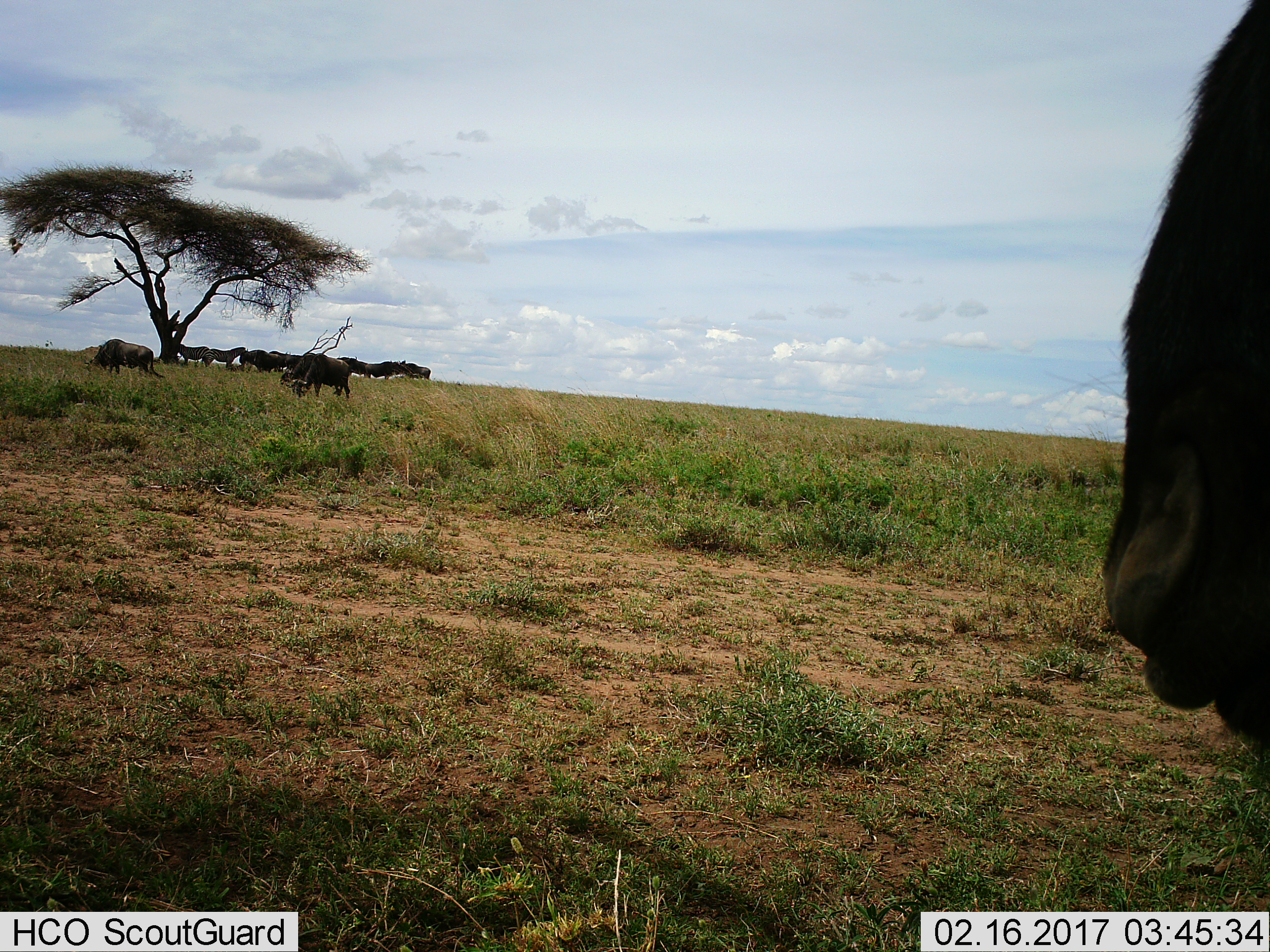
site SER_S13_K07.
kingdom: Animalia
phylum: Chordata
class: Mammalia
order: Artiodactyla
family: Bovidae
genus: Connochaetes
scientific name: Connochaetes taurinus taurinus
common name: blue wildebeest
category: wildebeestblue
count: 11-50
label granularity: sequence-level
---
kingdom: Animalia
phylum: Chordata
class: Mammalia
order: Perissodactyla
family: Equidae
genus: Equus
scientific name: Equus quagga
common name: plains zebra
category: zebraplains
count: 2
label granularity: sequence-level